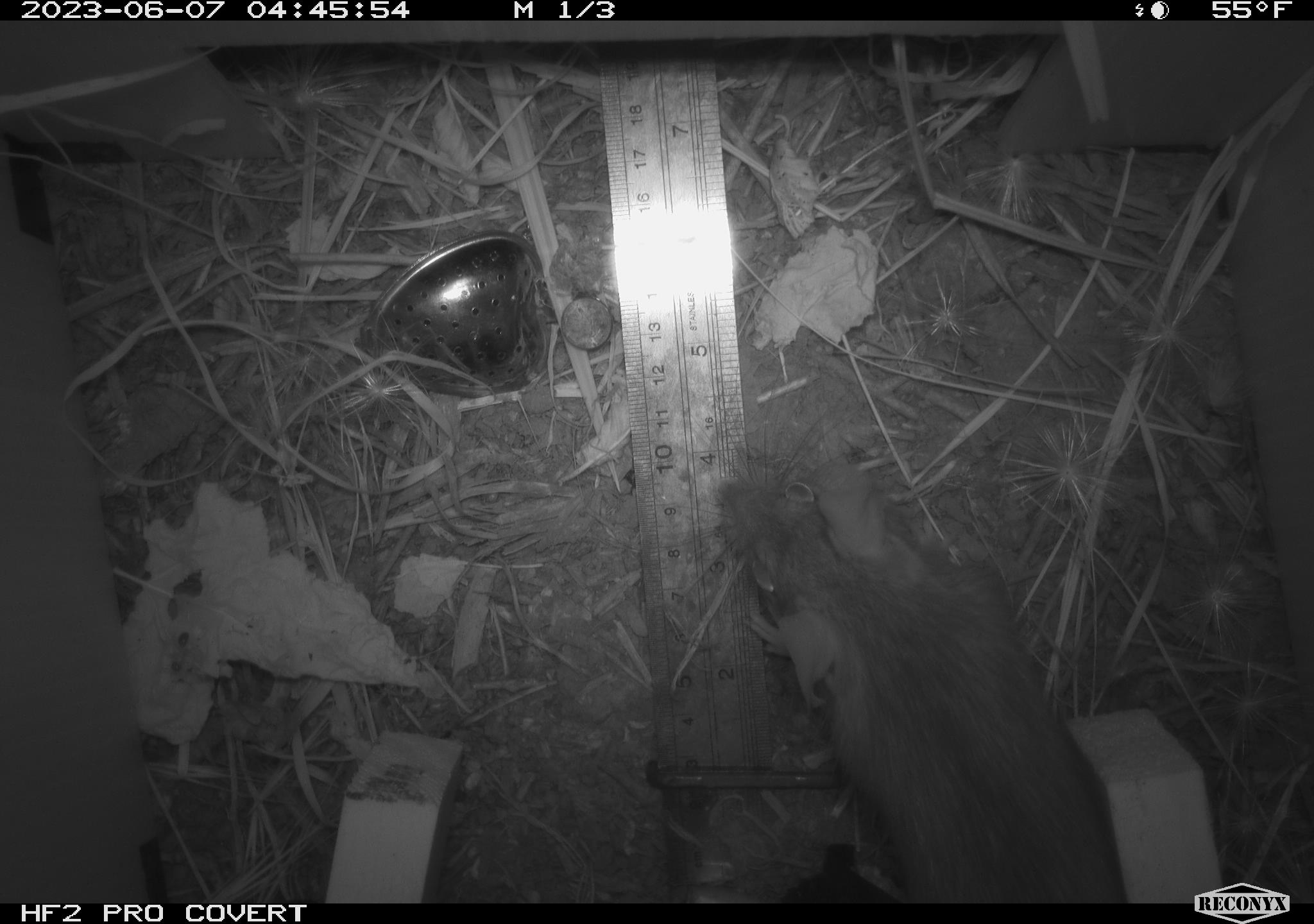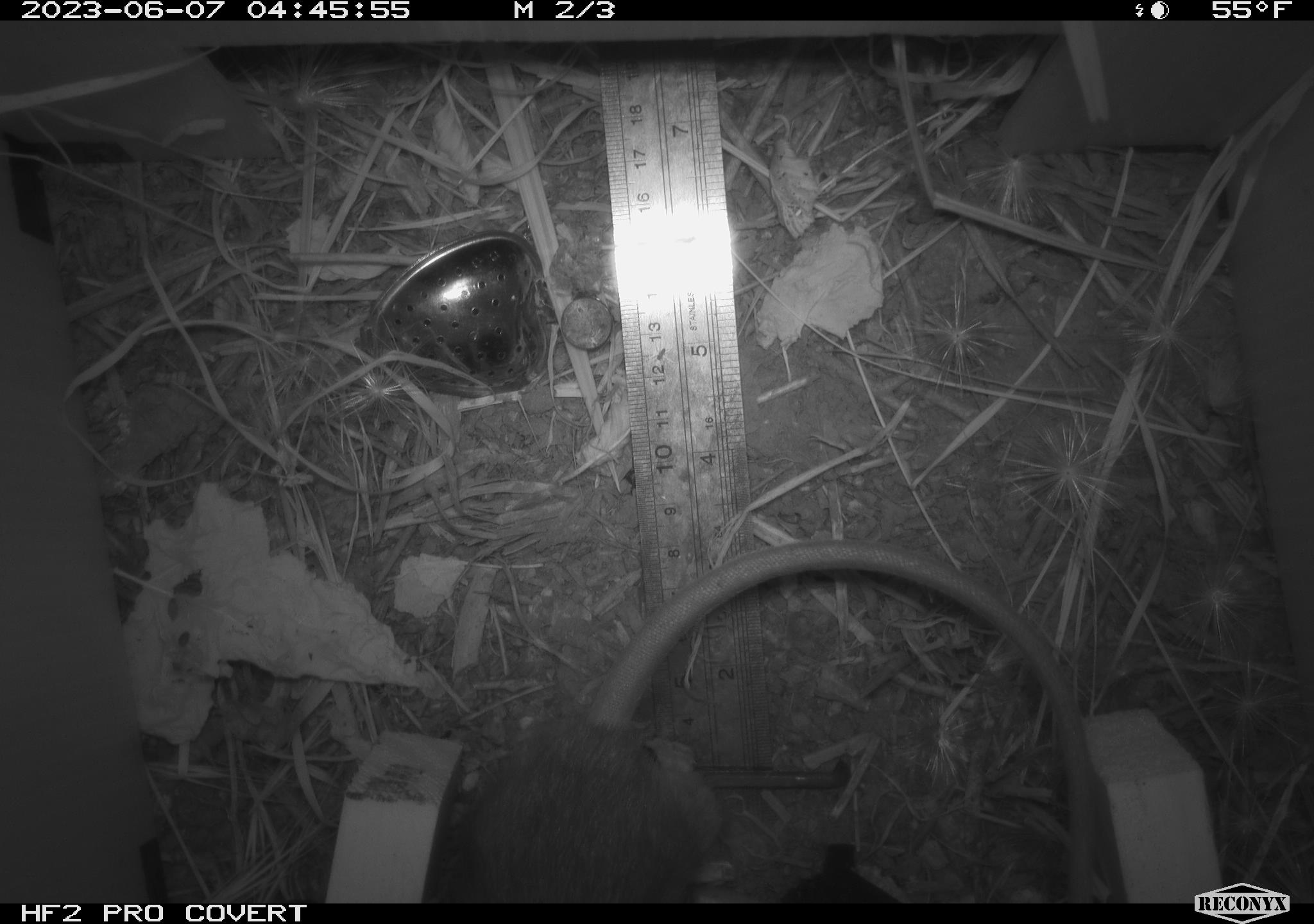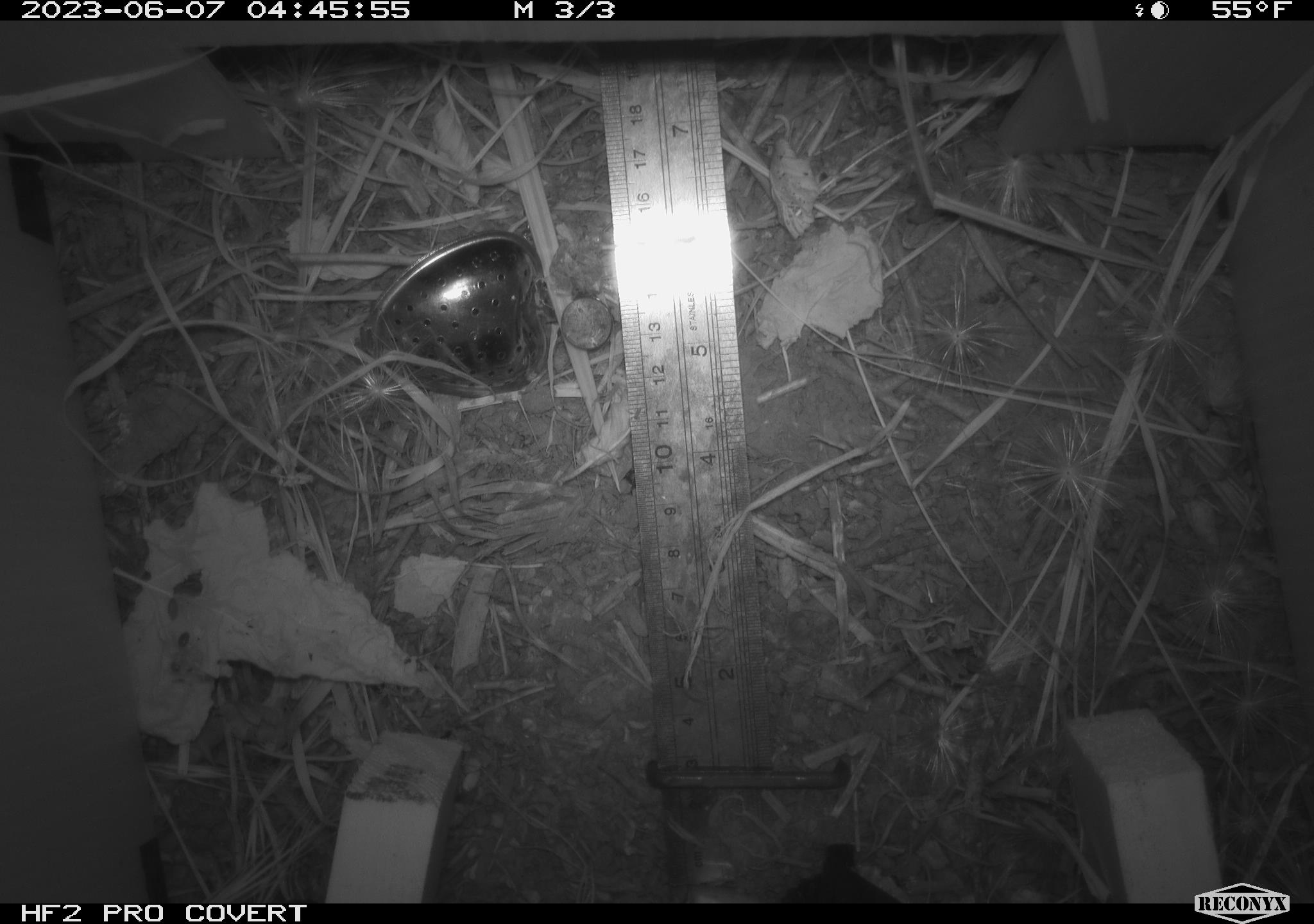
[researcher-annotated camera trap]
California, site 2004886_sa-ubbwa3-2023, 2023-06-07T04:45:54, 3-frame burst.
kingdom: Animalia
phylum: Chordata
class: Mammalia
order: Rodentia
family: Muridae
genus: Rattus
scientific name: Rattus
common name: rat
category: rattus species